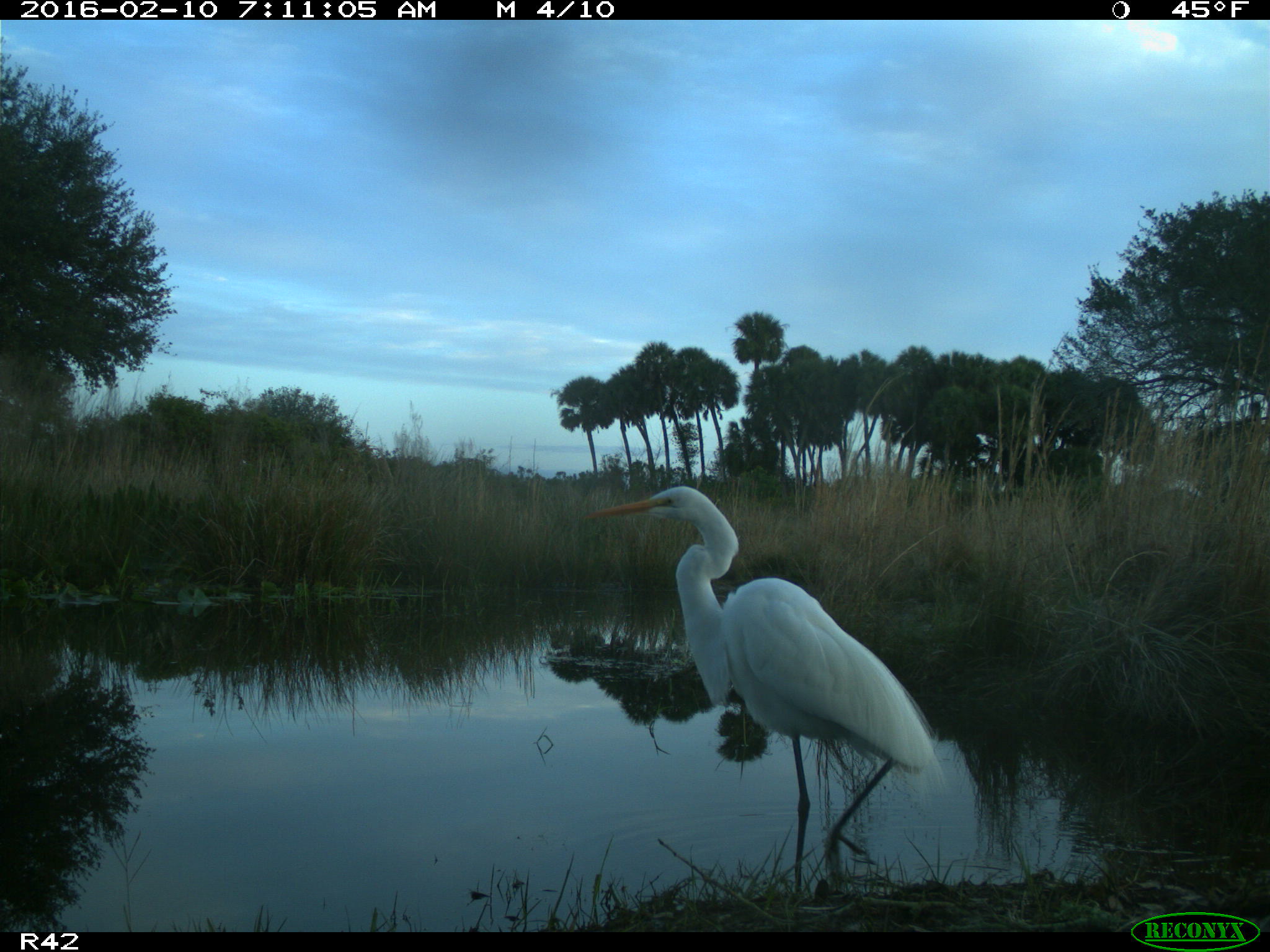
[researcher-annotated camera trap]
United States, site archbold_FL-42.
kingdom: Animalia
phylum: Chordata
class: Aves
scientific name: Aves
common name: birds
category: unidentified bird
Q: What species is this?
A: Unidentified bird (birds) (Aves).